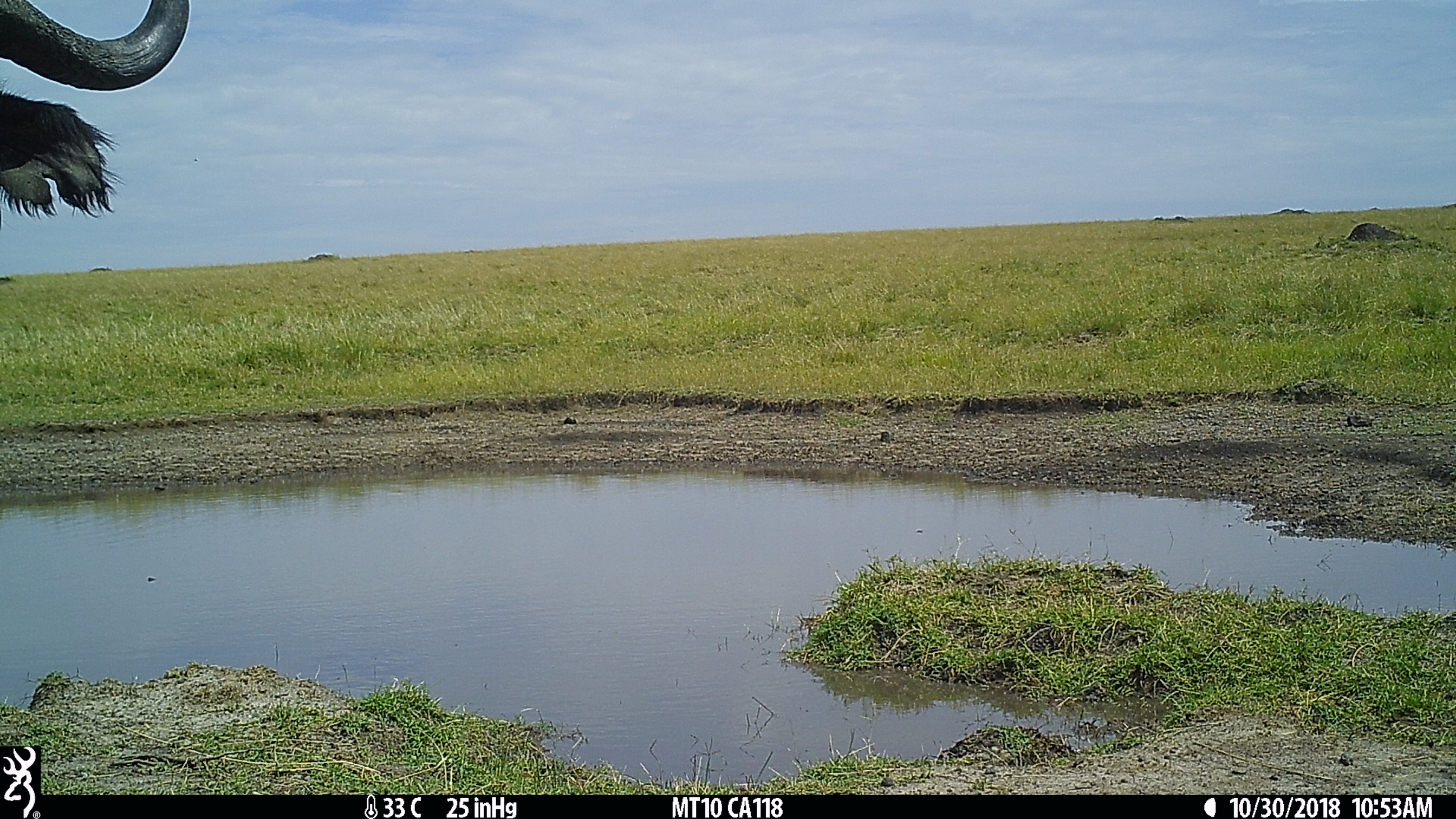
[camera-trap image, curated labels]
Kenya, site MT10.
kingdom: Animalia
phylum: Chordata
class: Mammalia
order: Artiodactyla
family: Bovidae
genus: Syncerus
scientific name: Syncerus caffer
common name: buffalo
Buffalo (Syncerus caffer).